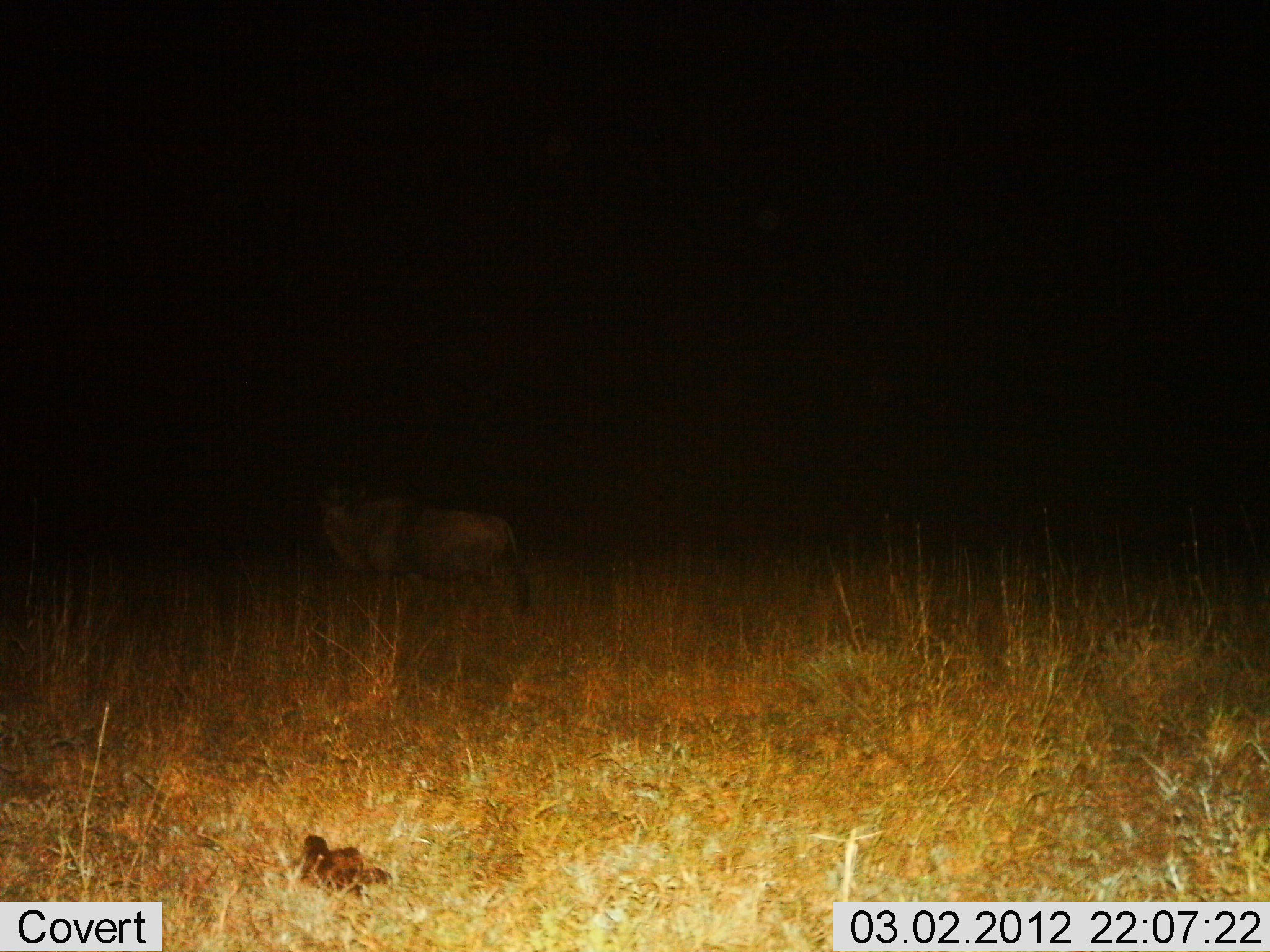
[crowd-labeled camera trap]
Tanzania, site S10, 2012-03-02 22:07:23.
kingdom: Animalia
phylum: Chordata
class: Mammalia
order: Artiodactyla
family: Bovidae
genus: Connochaetes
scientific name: Connochaetes taurinus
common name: blue wildebeest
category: wildebeest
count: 1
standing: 70%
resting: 10%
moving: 20%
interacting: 0%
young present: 0%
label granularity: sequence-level